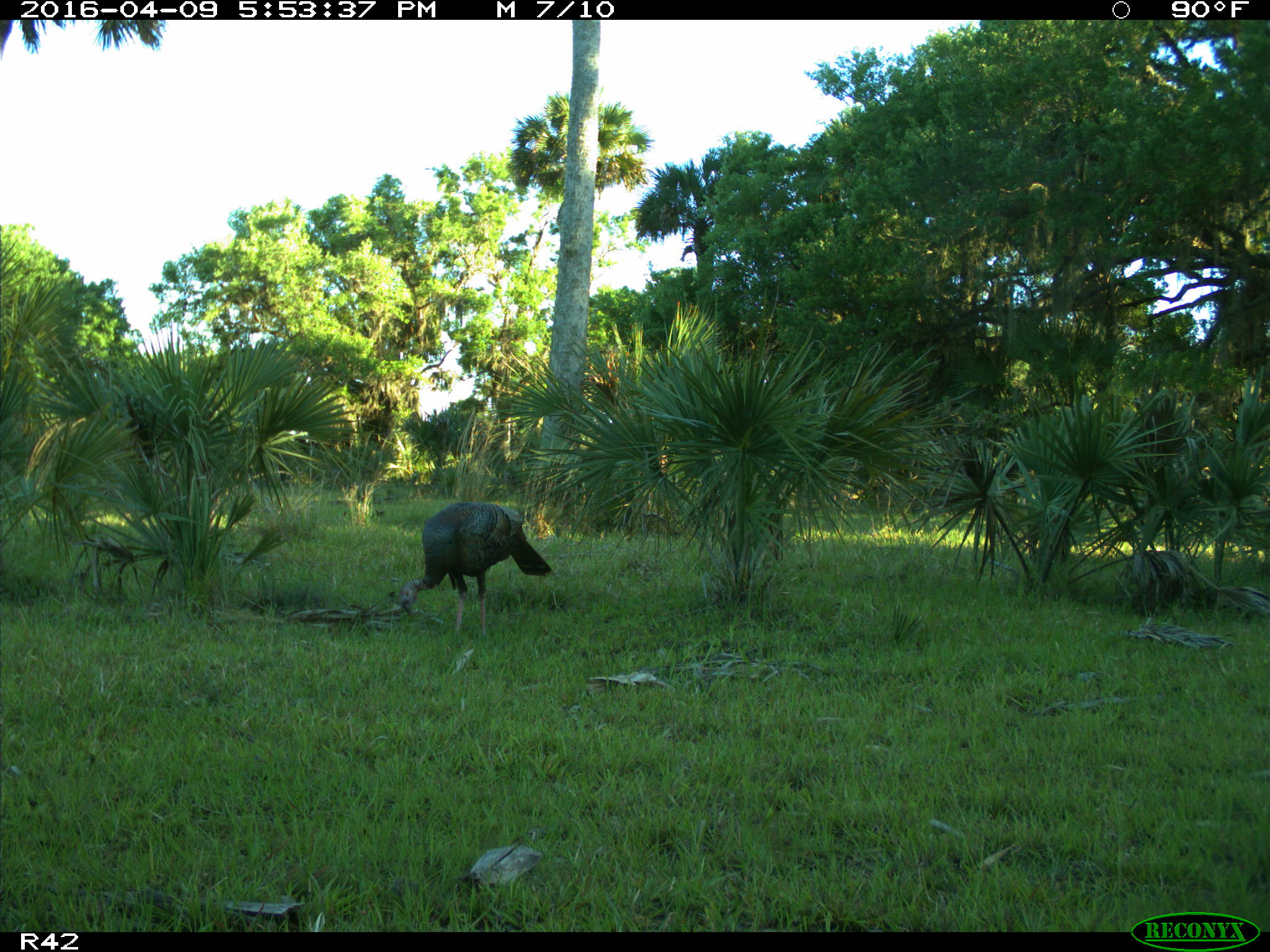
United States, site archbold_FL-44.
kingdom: Animalia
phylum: Chordata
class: Aves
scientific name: Aves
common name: birds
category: unidentified bird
Unidentified bird (birds) (Aves).